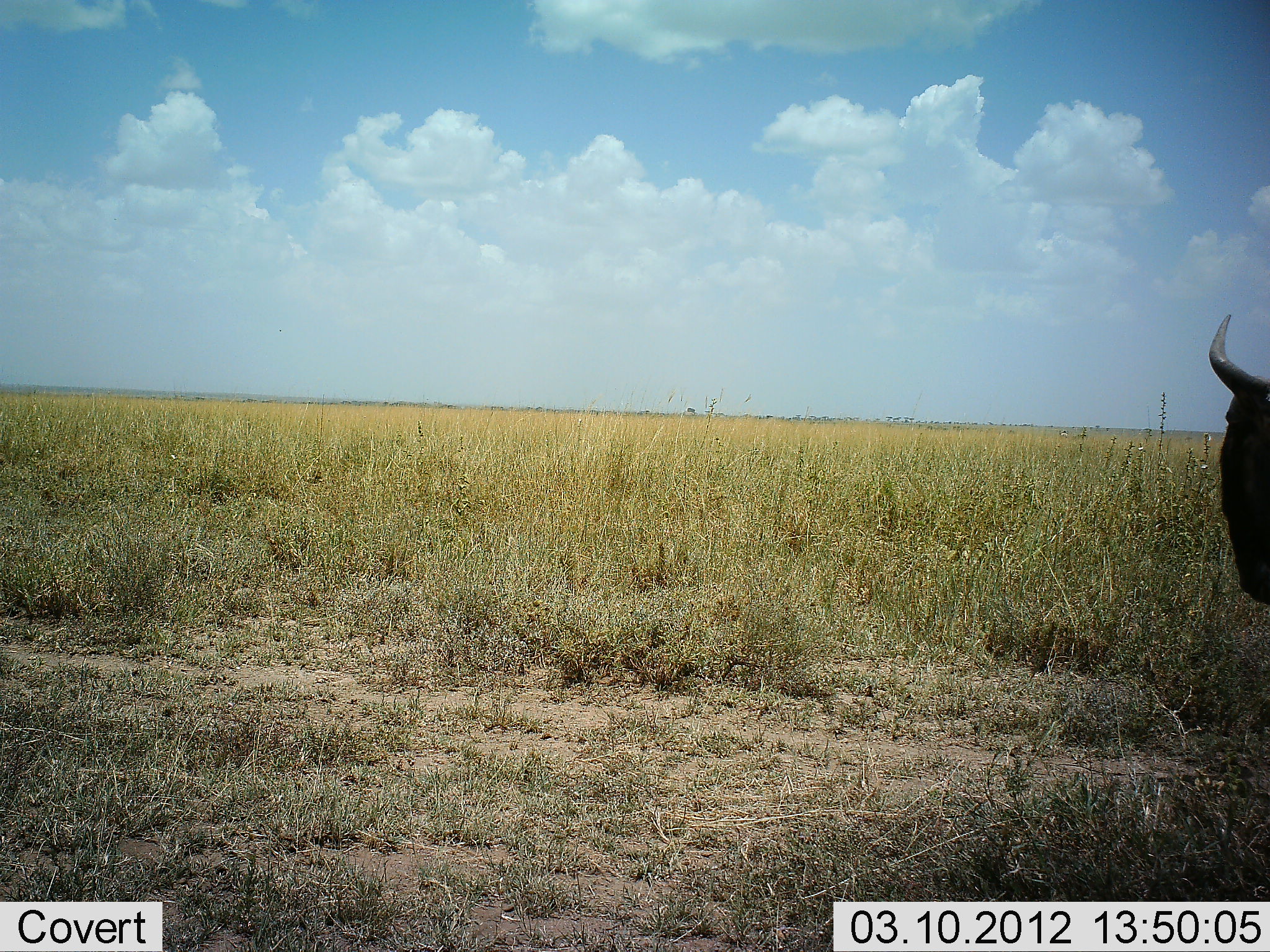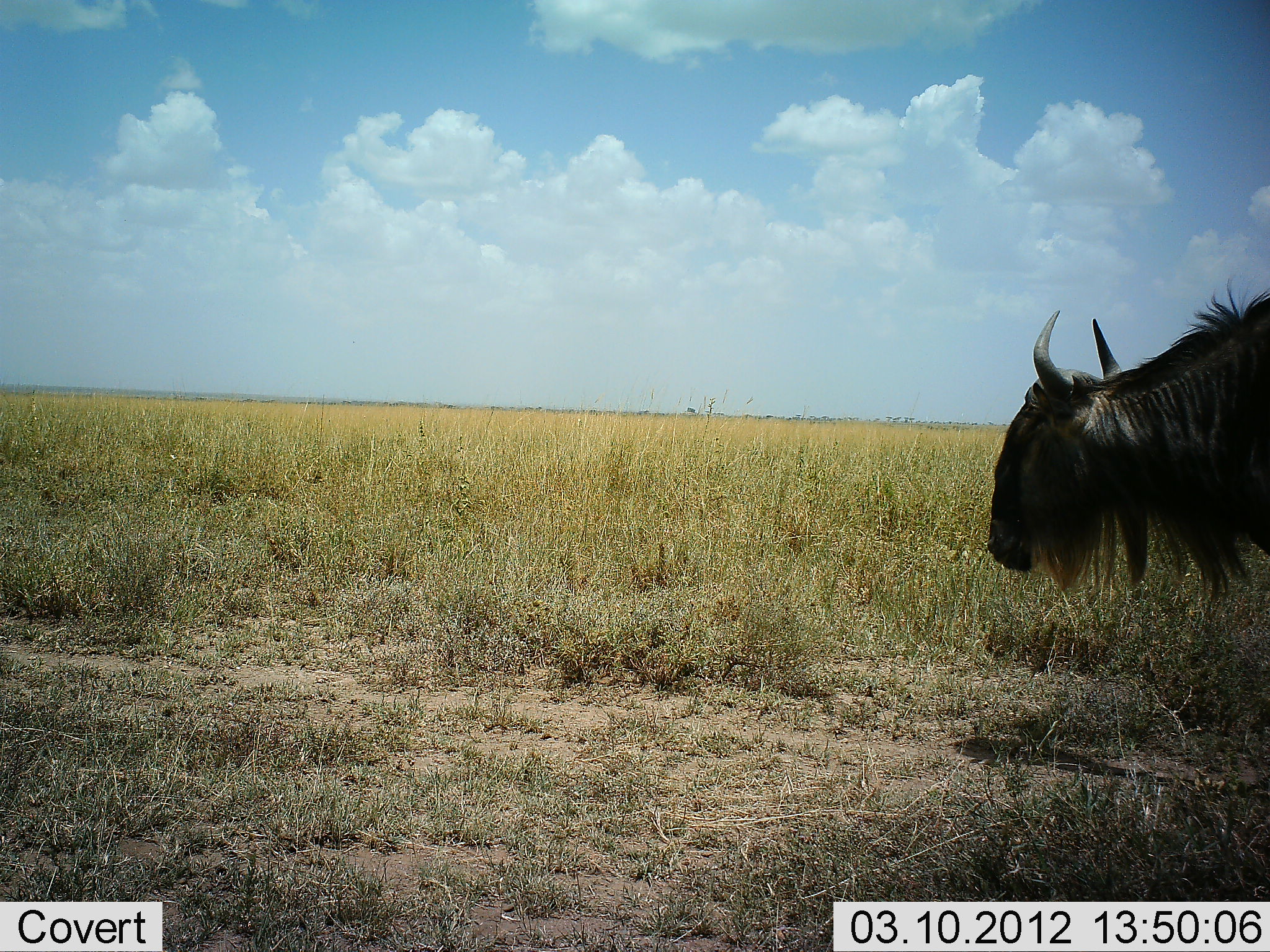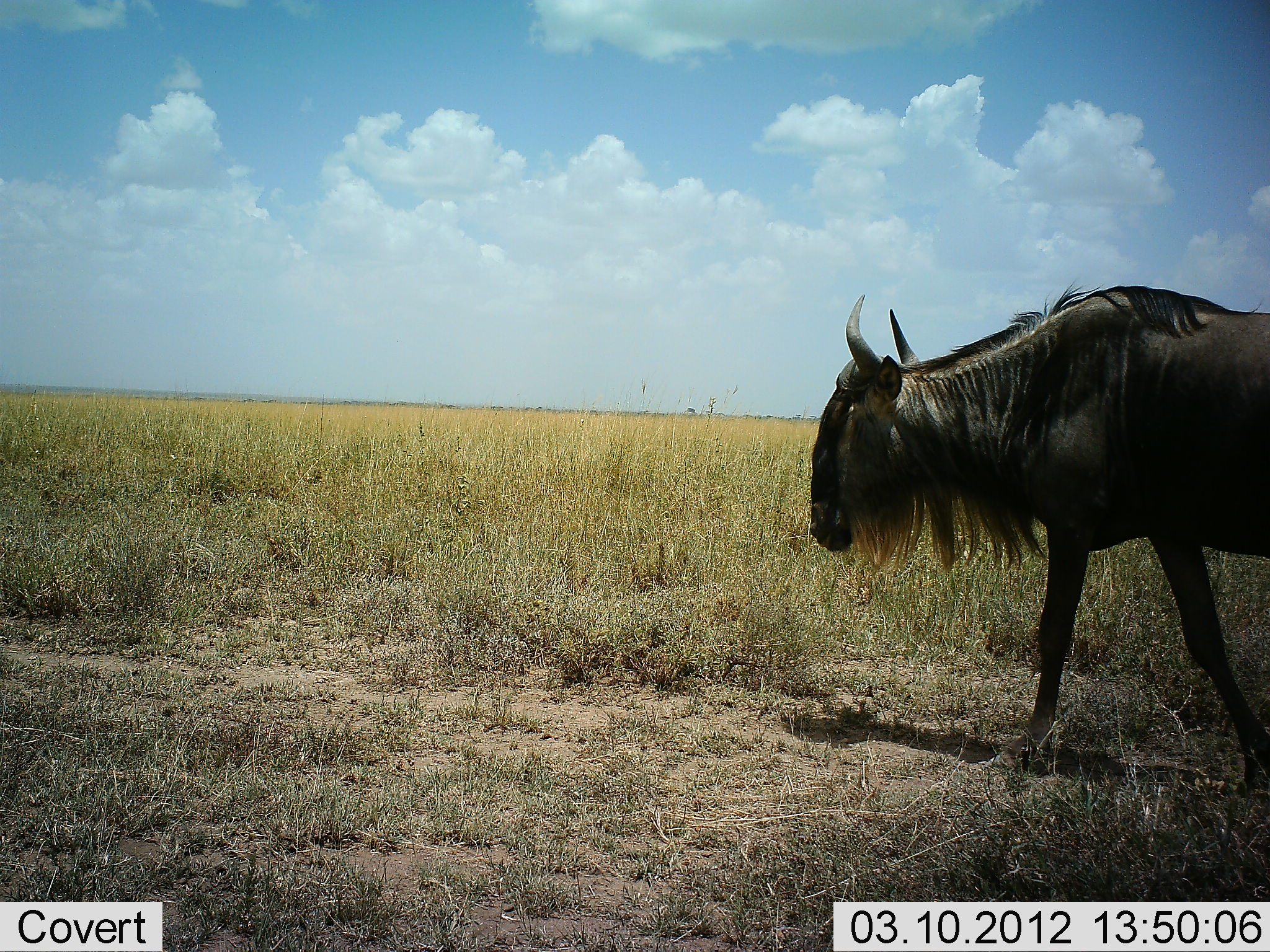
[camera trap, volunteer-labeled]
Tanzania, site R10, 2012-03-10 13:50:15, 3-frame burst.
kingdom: Animalia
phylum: Chordata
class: Mammalia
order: Artiodactyla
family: Bovidae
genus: Connochaetes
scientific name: Connochaetes taurinus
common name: blue wildebeest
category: wildebeest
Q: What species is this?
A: Wildebeest (blue wildebeest) (Connochaetes taurinus).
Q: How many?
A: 1.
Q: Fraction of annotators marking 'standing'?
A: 6%.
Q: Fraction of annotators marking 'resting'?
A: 0%.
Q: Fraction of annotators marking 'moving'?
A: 94%.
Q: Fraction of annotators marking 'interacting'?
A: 0%.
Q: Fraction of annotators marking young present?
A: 0%.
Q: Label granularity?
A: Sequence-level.